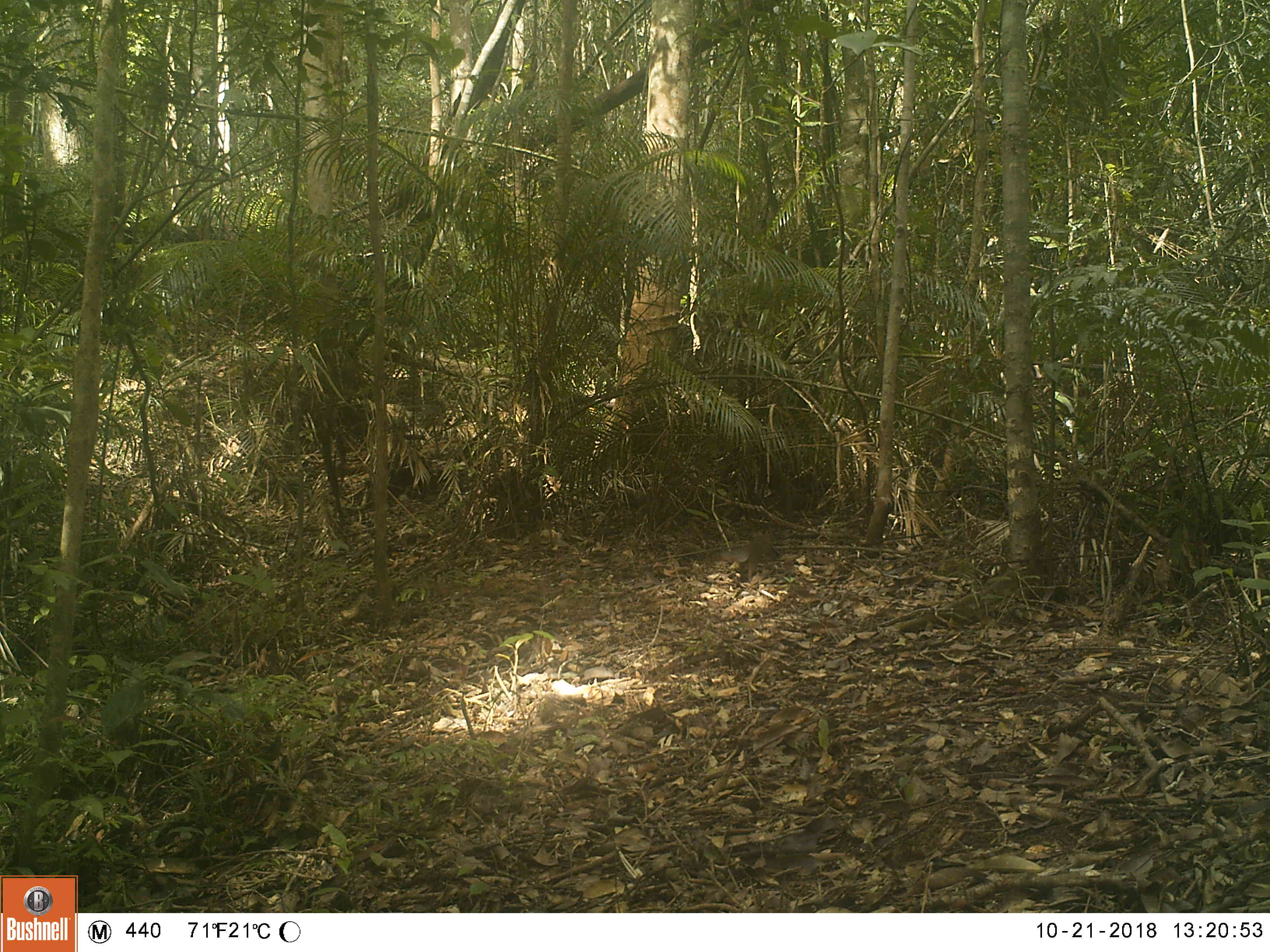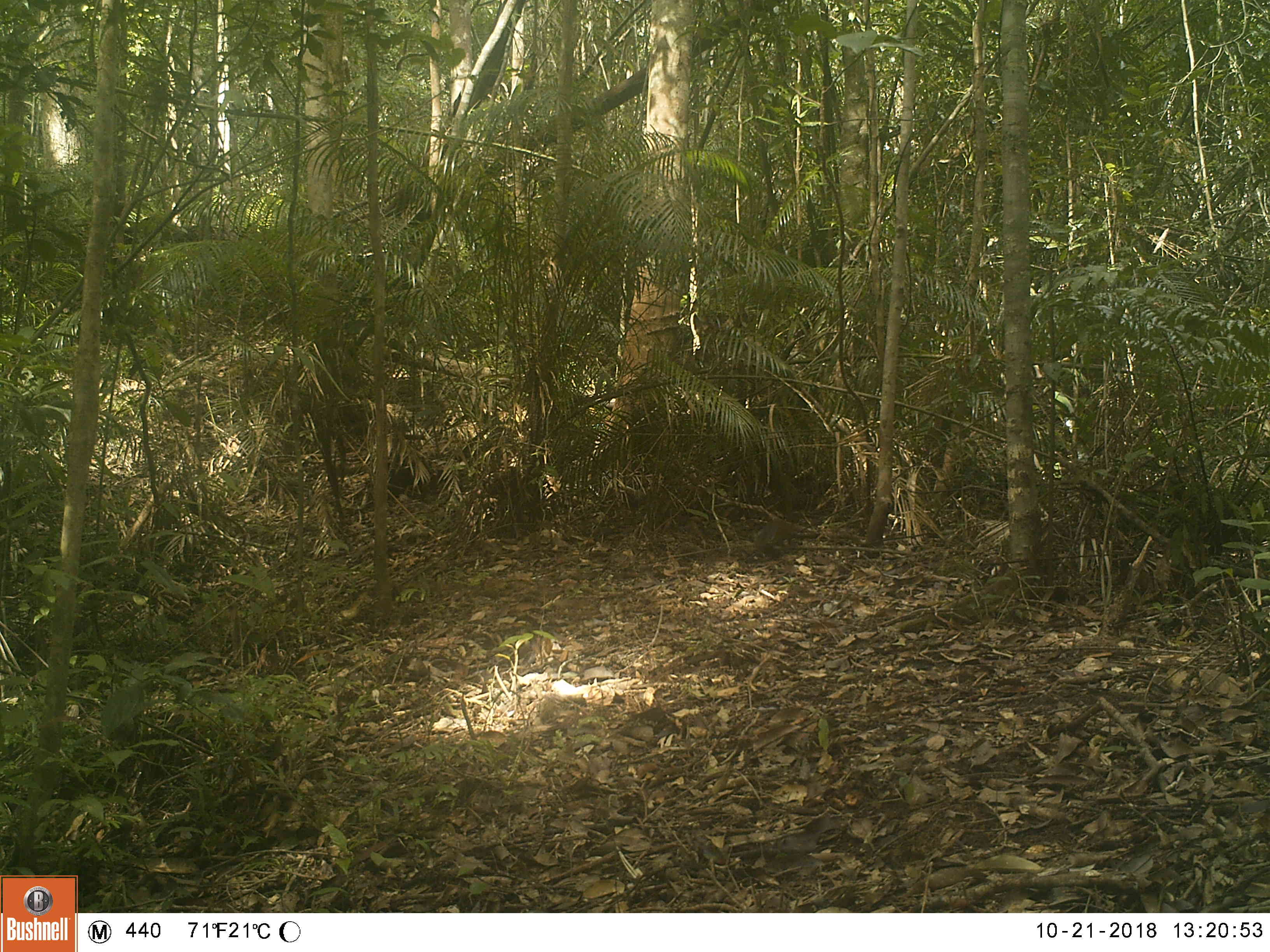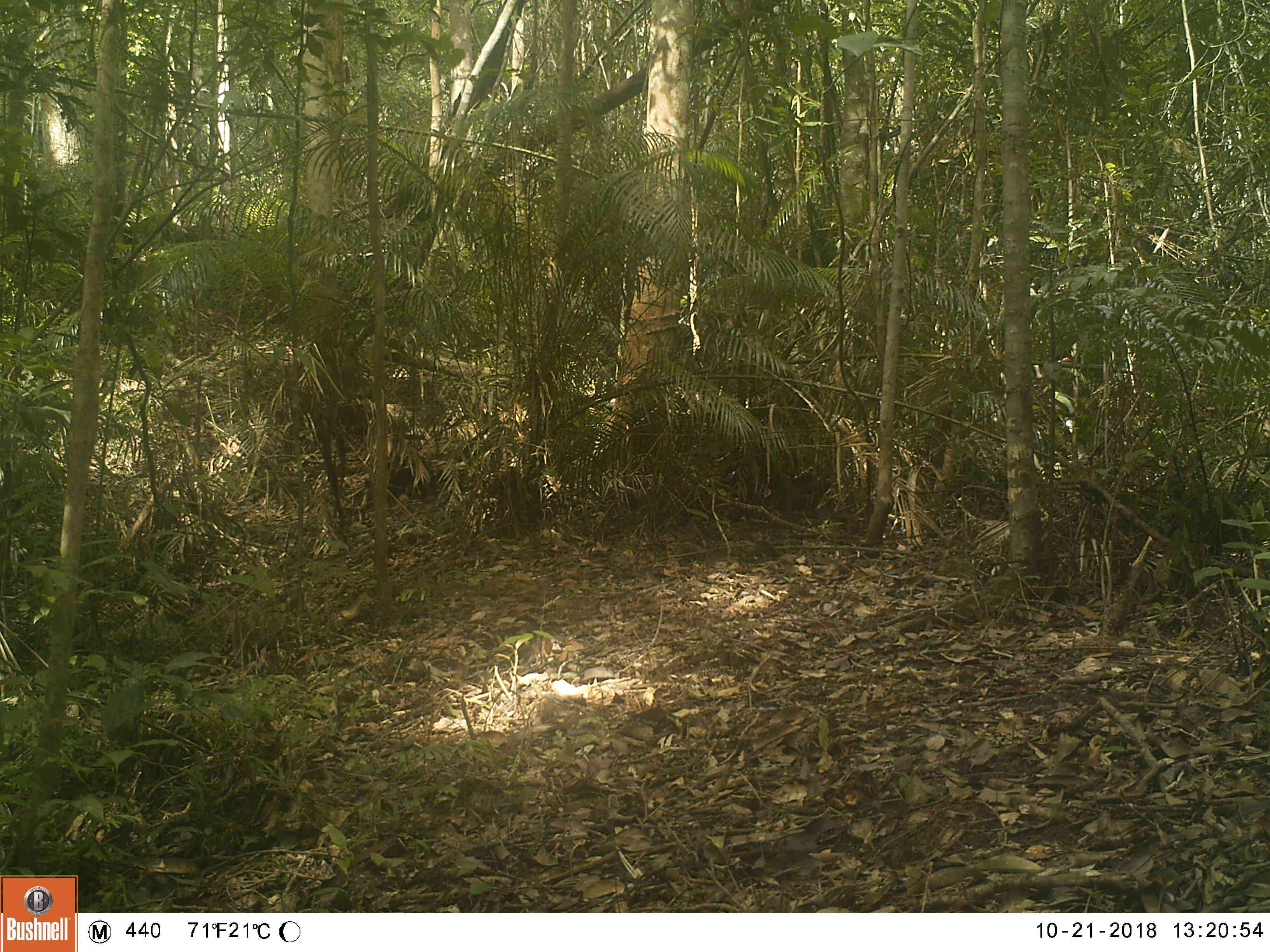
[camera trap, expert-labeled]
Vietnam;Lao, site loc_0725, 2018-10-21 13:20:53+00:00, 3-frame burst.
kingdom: Animalia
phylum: Chordata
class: Mammalia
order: Rodentia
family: Sciuridae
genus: Dremomys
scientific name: Dremomys rufigenis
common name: red-cheeked squirrel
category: red cheeked squirrel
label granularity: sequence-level